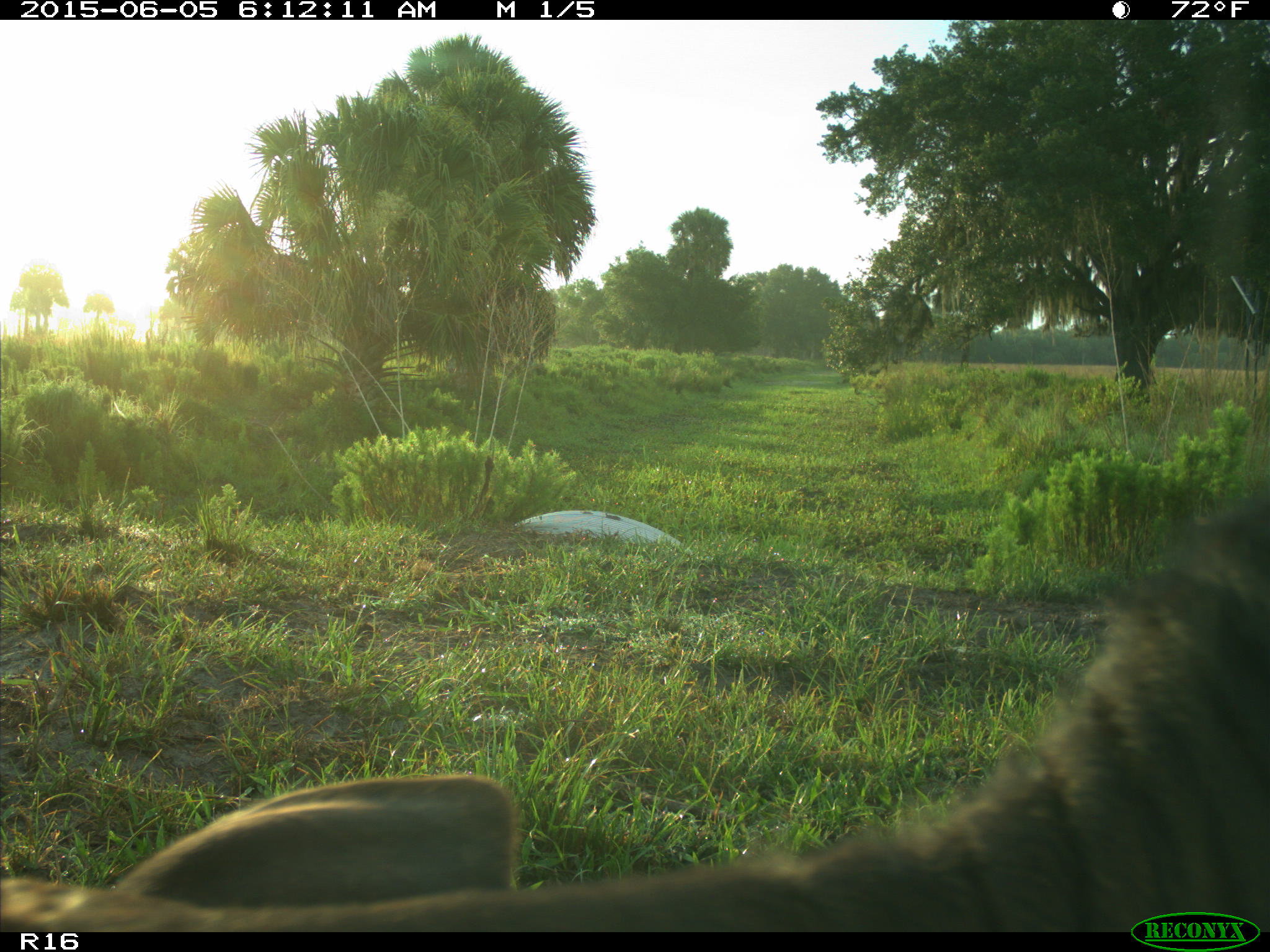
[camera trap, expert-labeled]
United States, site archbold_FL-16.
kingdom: Animalia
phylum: Chordata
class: Mammalia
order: Artiodactyla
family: Bovidae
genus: Bos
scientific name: Bos taurus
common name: domestic cow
Bos taurus (domestic cow).